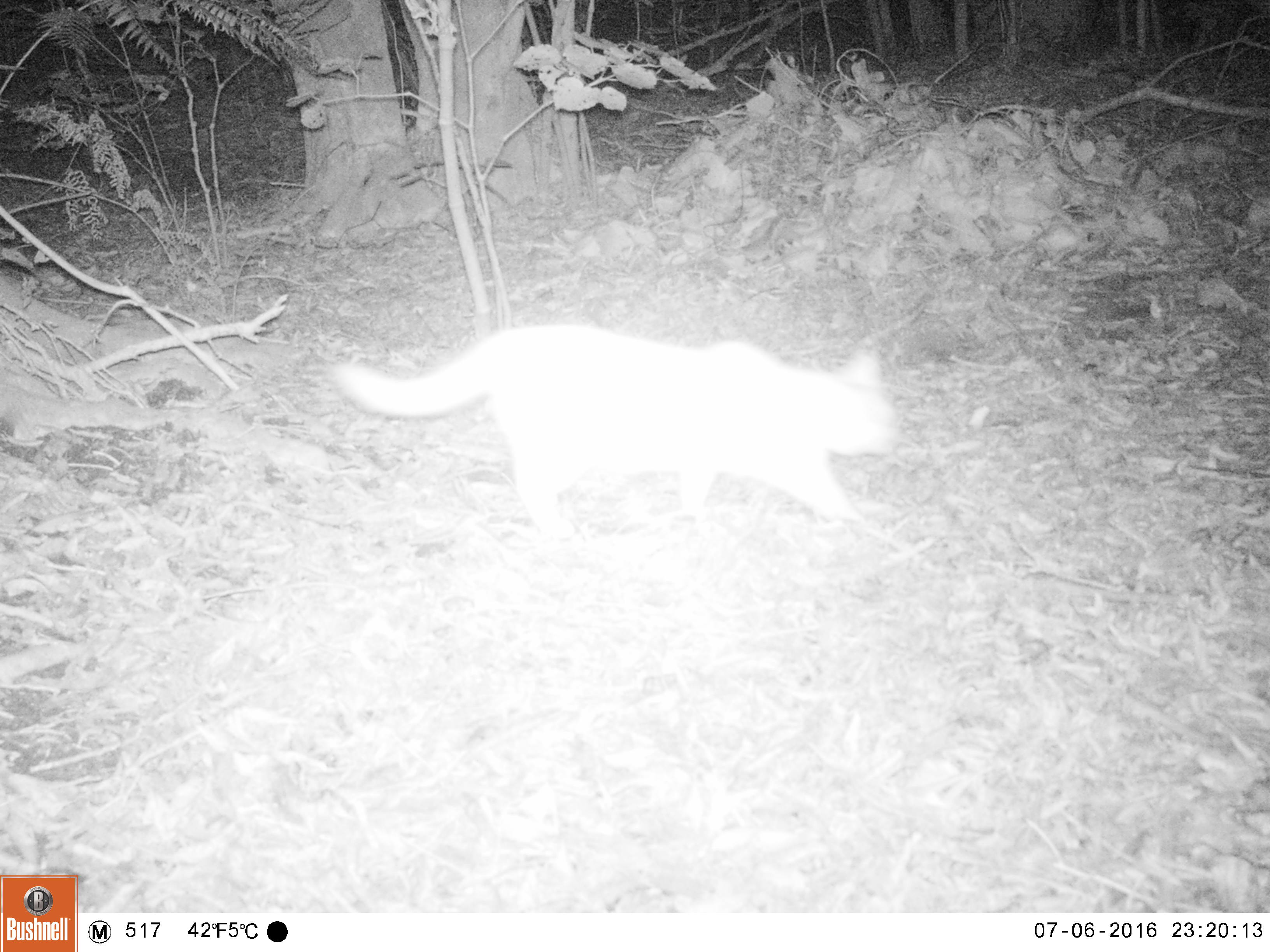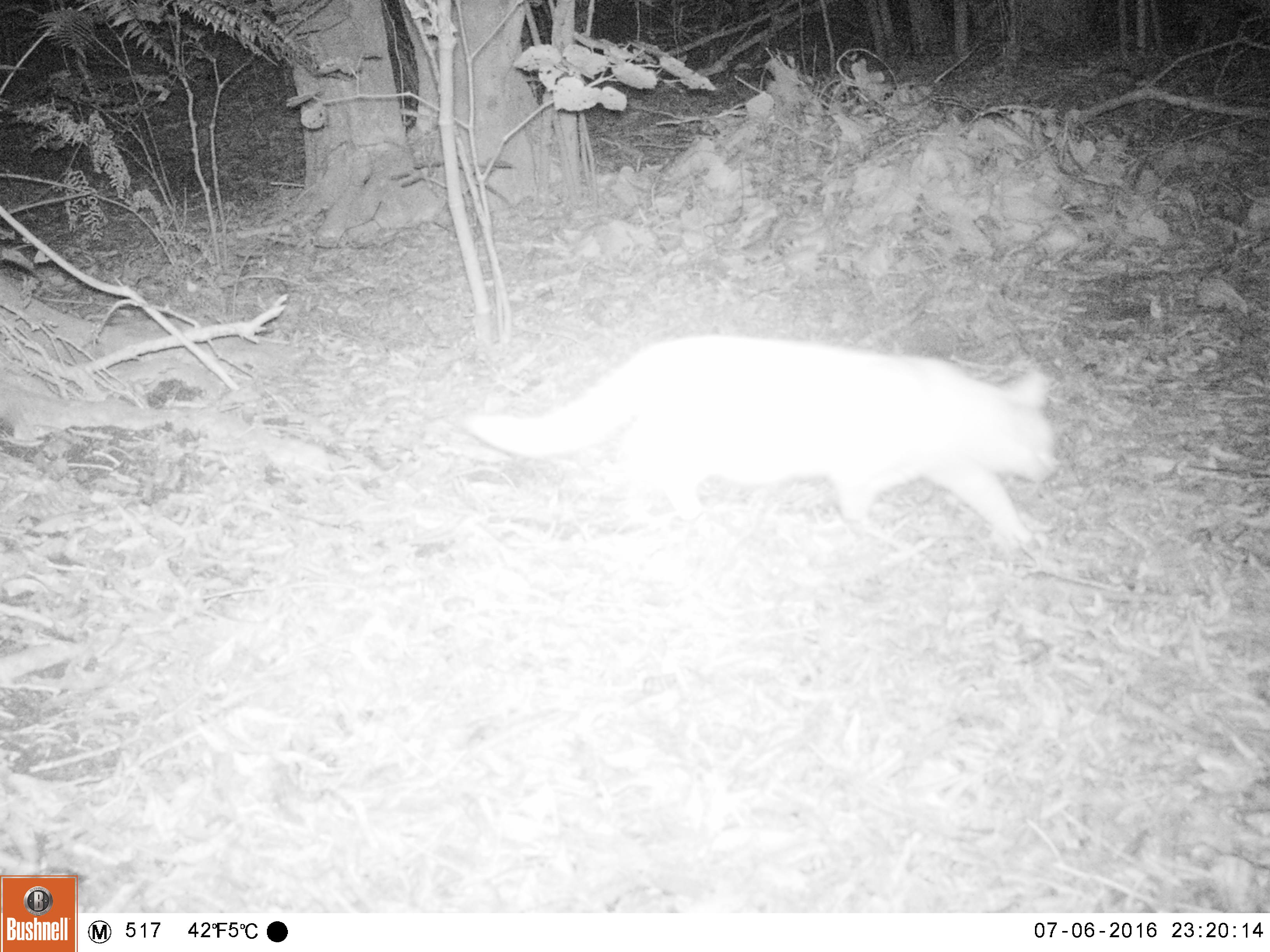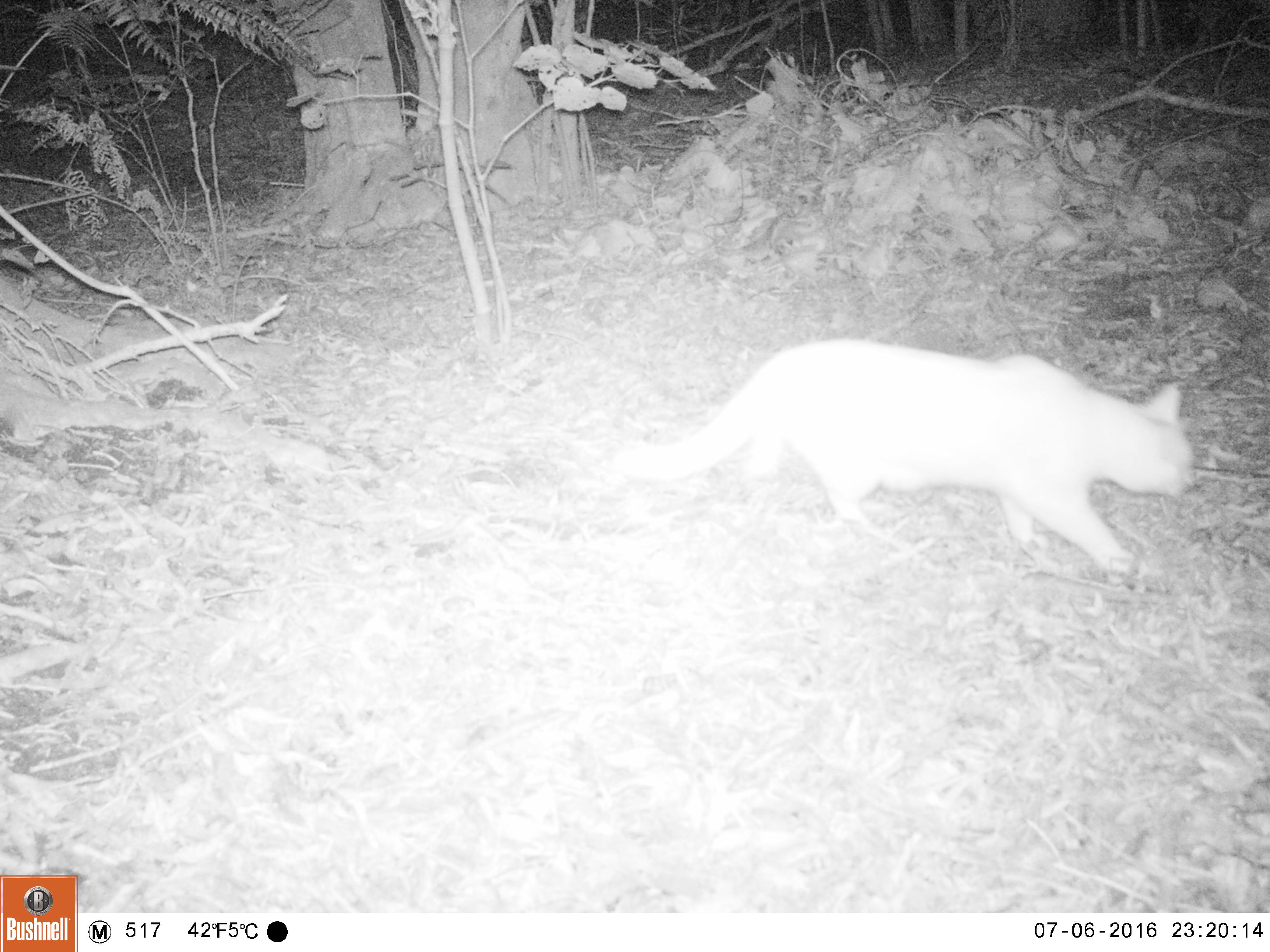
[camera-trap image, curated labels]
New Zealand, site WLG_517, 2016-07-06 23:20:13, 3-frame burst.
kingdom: Animalia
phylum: Chordata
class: Mammalia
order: Carnivora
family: Felidae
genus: Felis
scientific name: Felis catus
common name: domestic cat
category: cat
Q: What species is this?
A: Cat (domestic cat) (Felis catus).